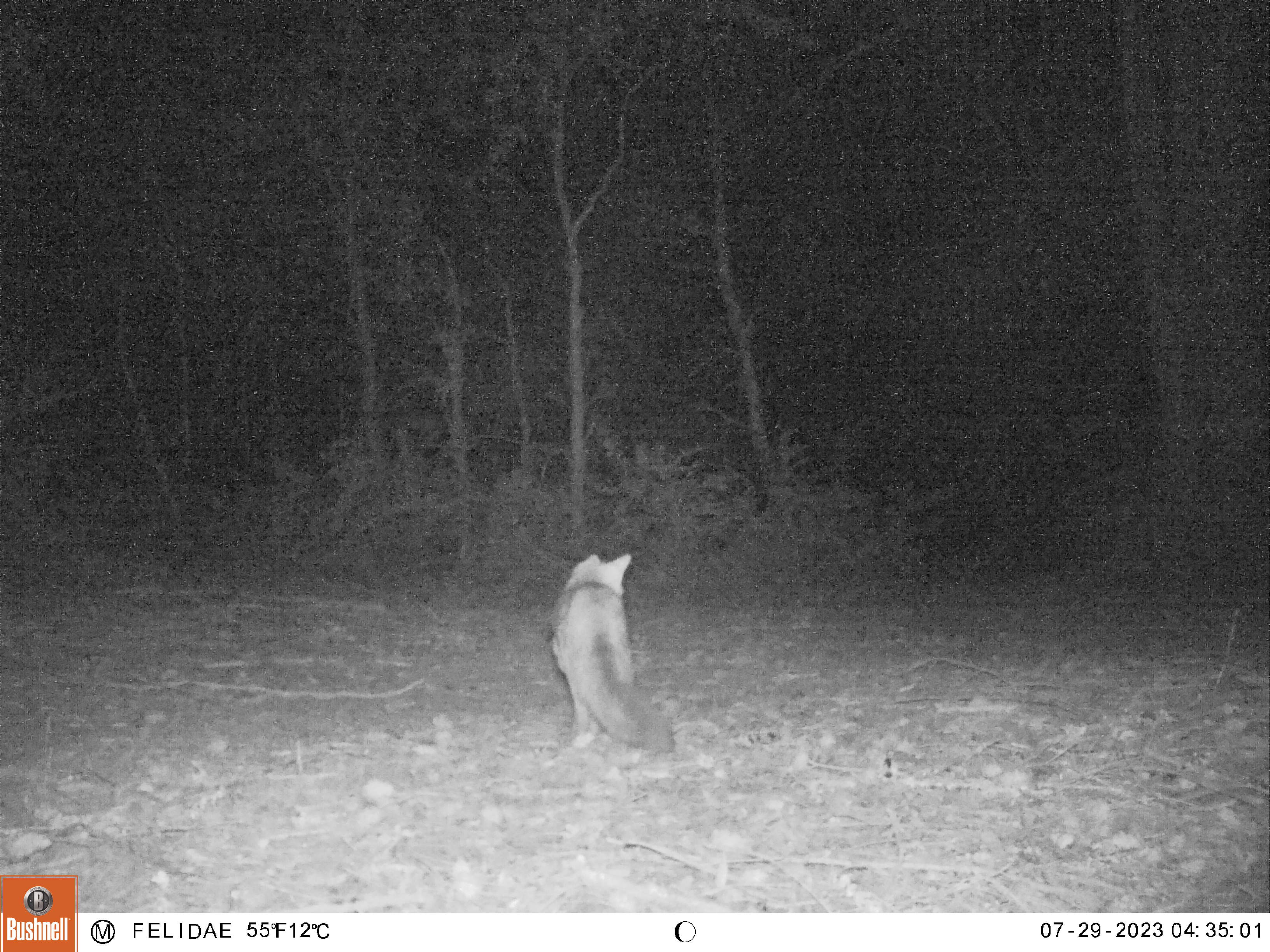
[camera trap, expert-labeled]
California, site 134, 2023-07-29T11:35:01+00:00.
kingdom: Animalia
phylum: Chordata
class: Mammalia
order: Carnivora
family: Canidae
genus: Urocyon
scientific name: Urocyon cinereoargenteus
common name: gray fox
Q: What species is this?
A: Gray fox (Urocyon cinereoargenteus).